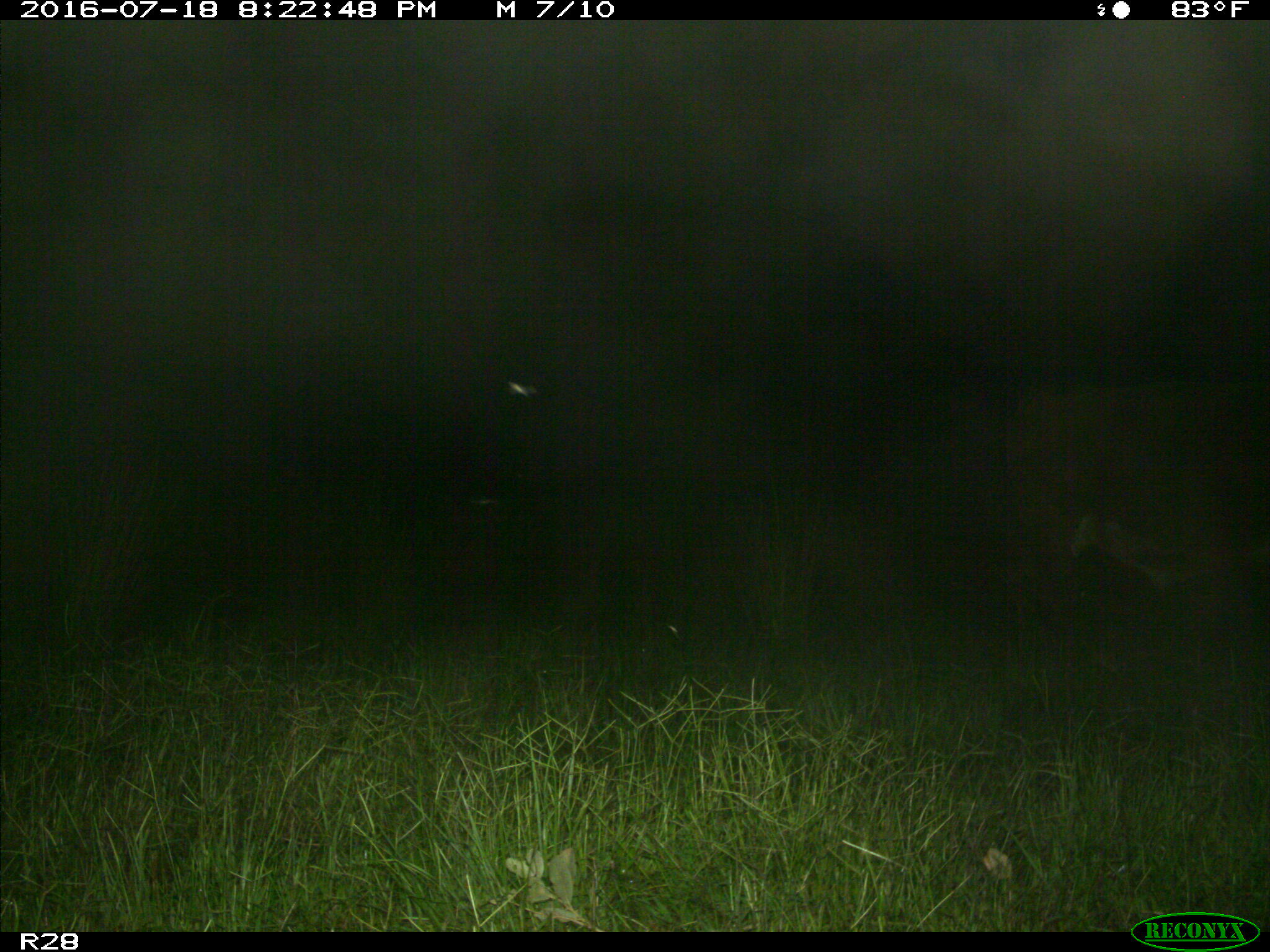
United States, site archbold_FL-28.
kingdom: Animalia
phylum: Chordata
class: Mammalia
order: Artiodactyla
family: Bovidae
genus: Bos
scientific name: Bos taurus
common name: domestic cow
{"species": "Bos taurus (domestic cow)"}